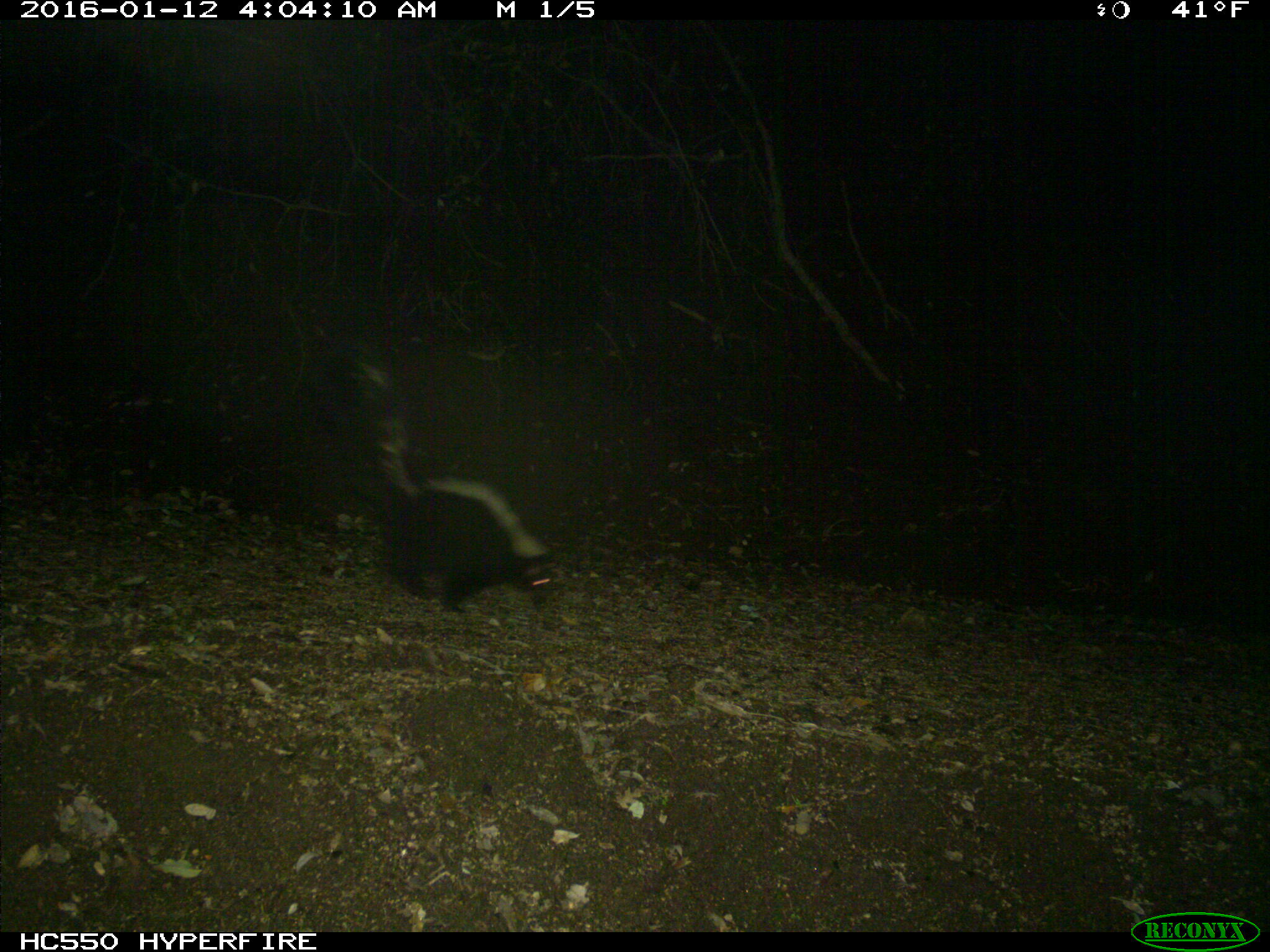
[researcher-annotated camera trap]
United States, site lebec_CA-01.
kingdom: Animalia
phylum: Chordata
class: Mammalia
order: Carnivora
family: Mephitidae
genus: Mephitis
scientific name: Mephitis mephitis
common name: striped skunk